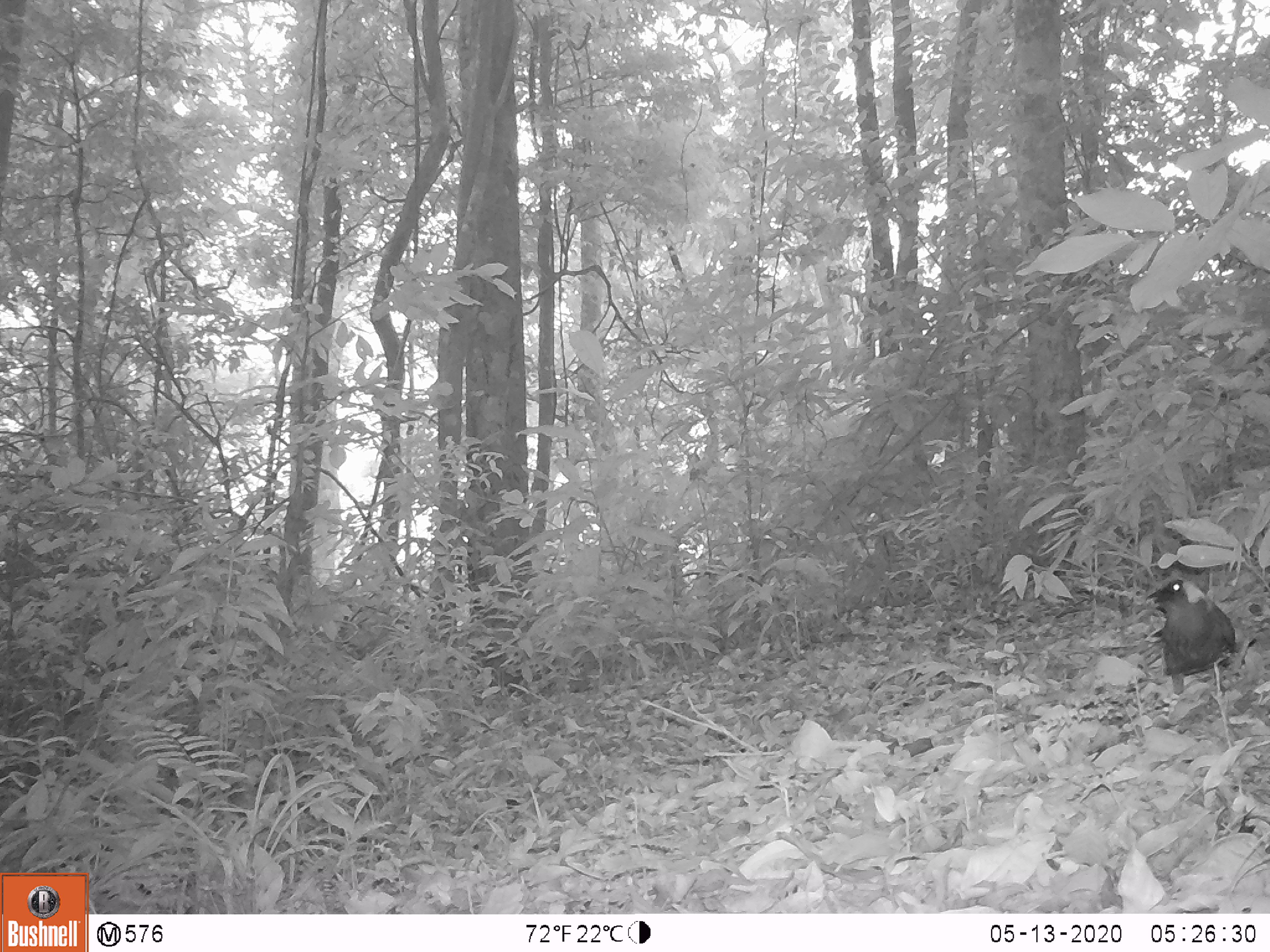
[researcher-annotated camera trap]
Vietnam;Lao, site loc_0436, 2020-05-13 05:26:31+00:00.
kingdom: Animalia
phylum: Chordata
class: Aves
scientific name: Aves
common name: bird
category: unidentified bird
Unidentified bird (bird) (Aves). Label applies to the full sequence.